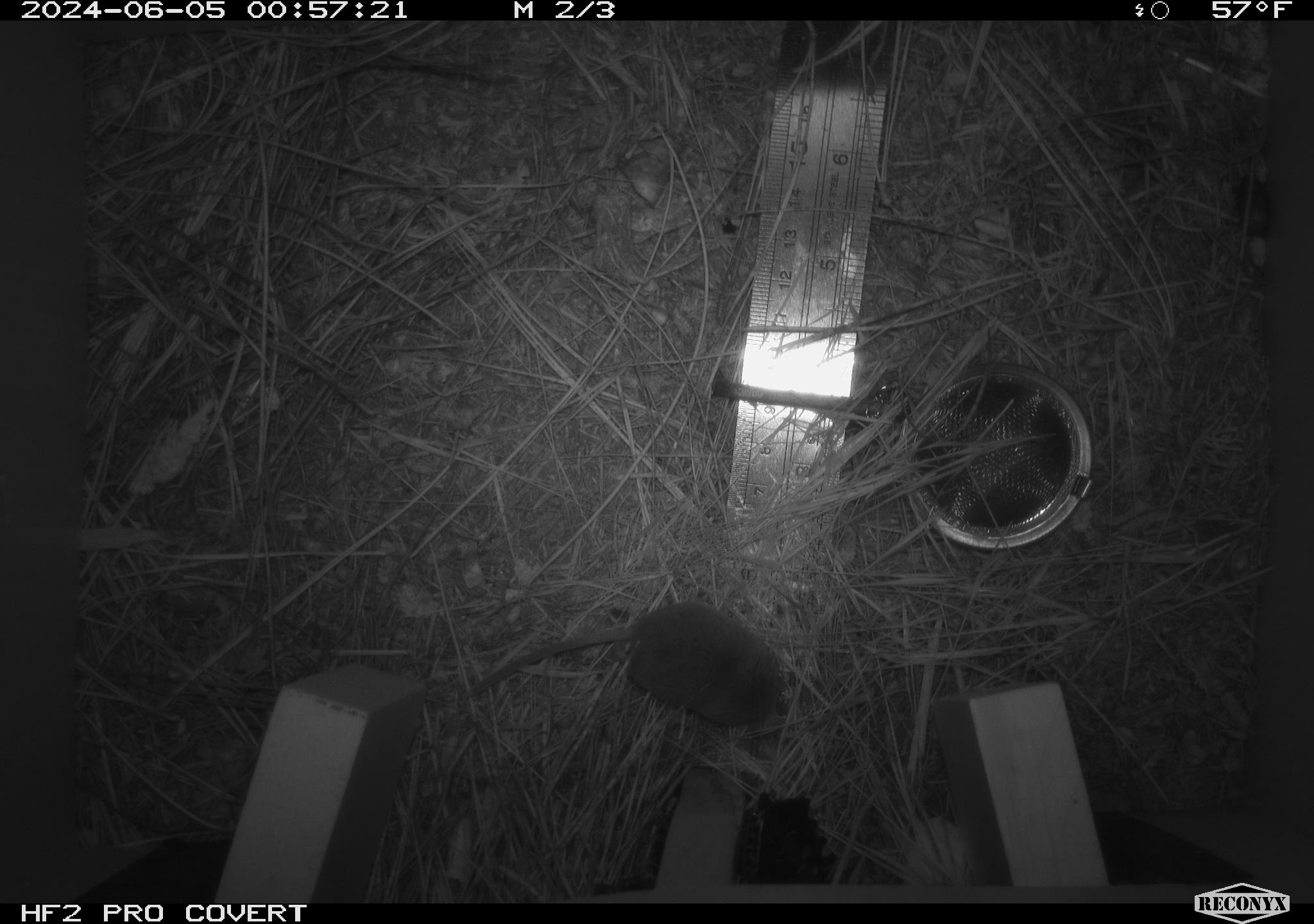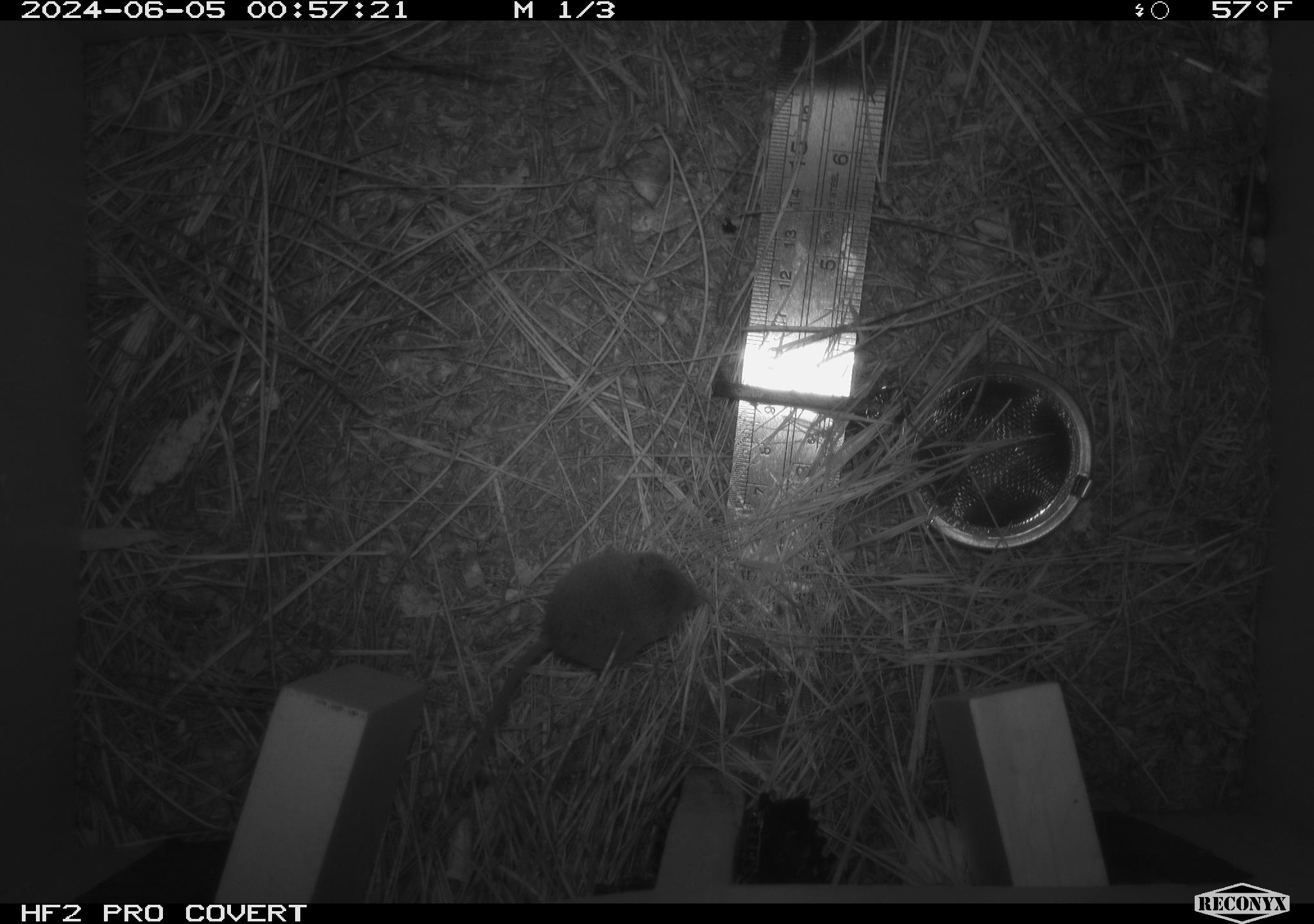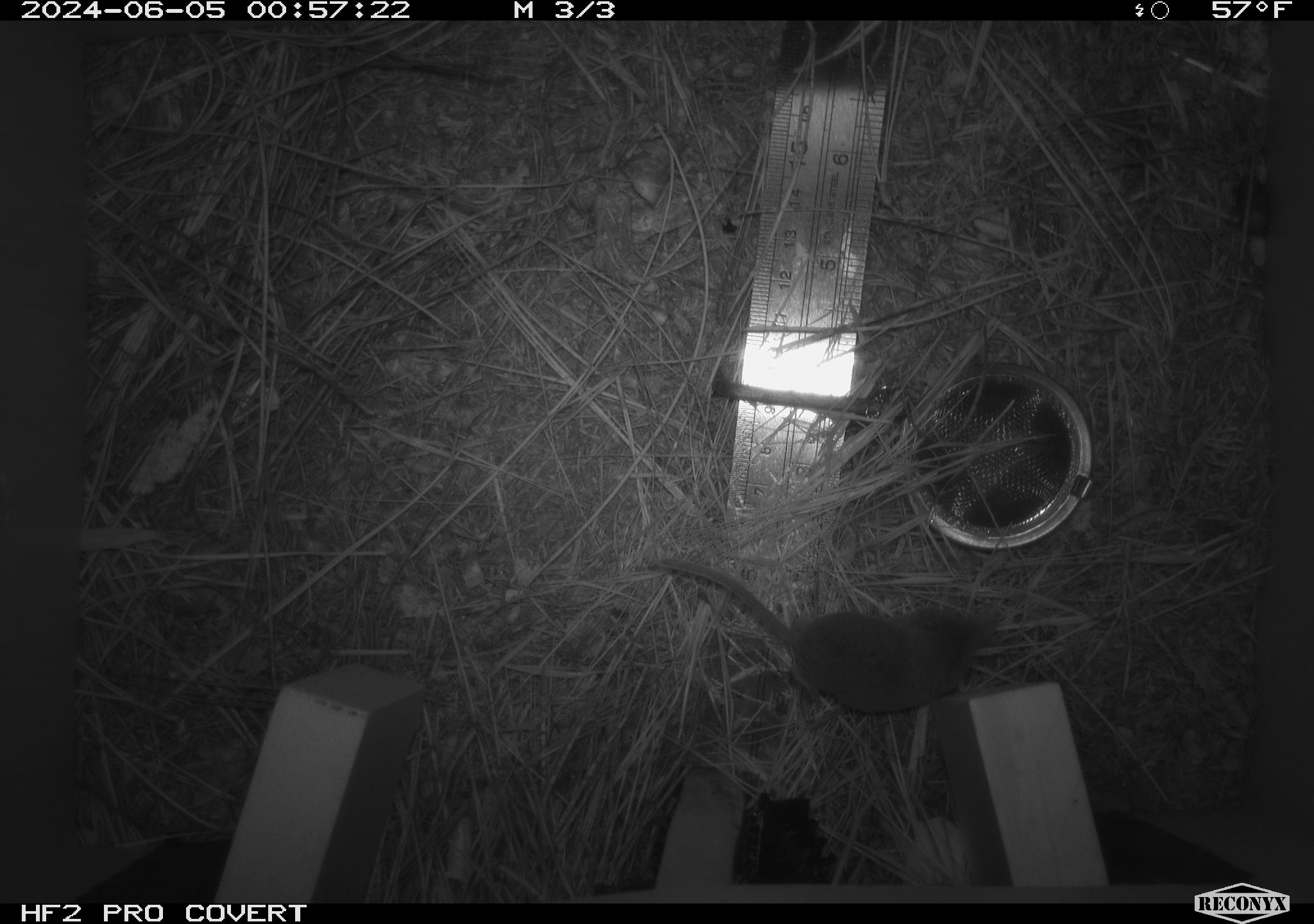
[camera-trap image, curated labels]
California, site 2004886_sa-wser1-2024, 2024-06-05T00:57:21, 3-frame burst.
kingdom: Animalia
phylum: Chordata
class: Mammalia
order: Eulipotyphla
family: Soricidae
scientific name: Soricidae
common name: shrews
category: soricidae family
Soricidae family (shrews) (Soricidae).